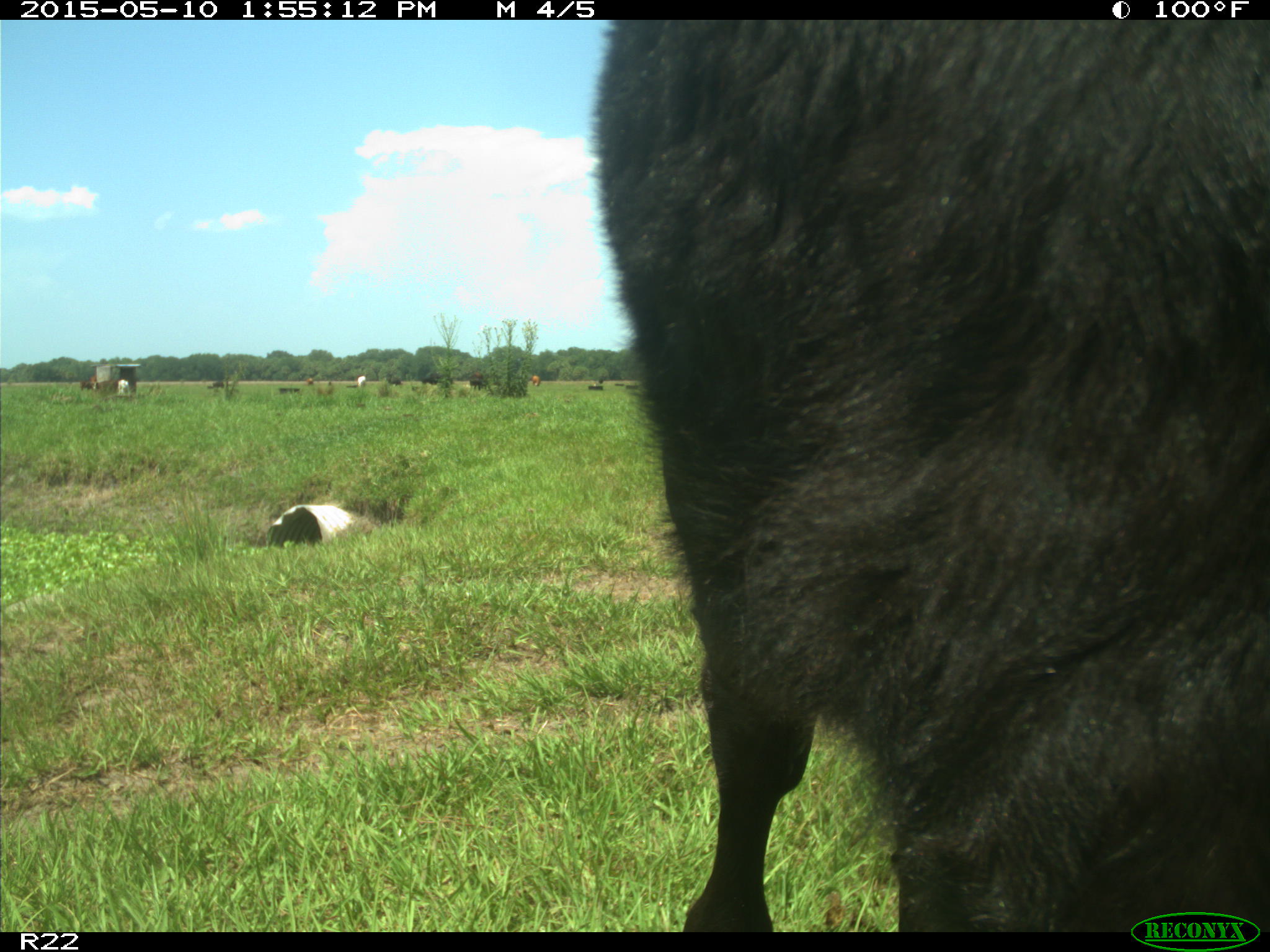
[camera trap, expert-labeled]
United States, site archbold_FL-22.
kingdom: Animalia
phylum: Chordata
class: Mammalia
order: Artiodactyla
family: Bovidae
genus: Bos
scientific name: Bos taurus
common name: domestic cow